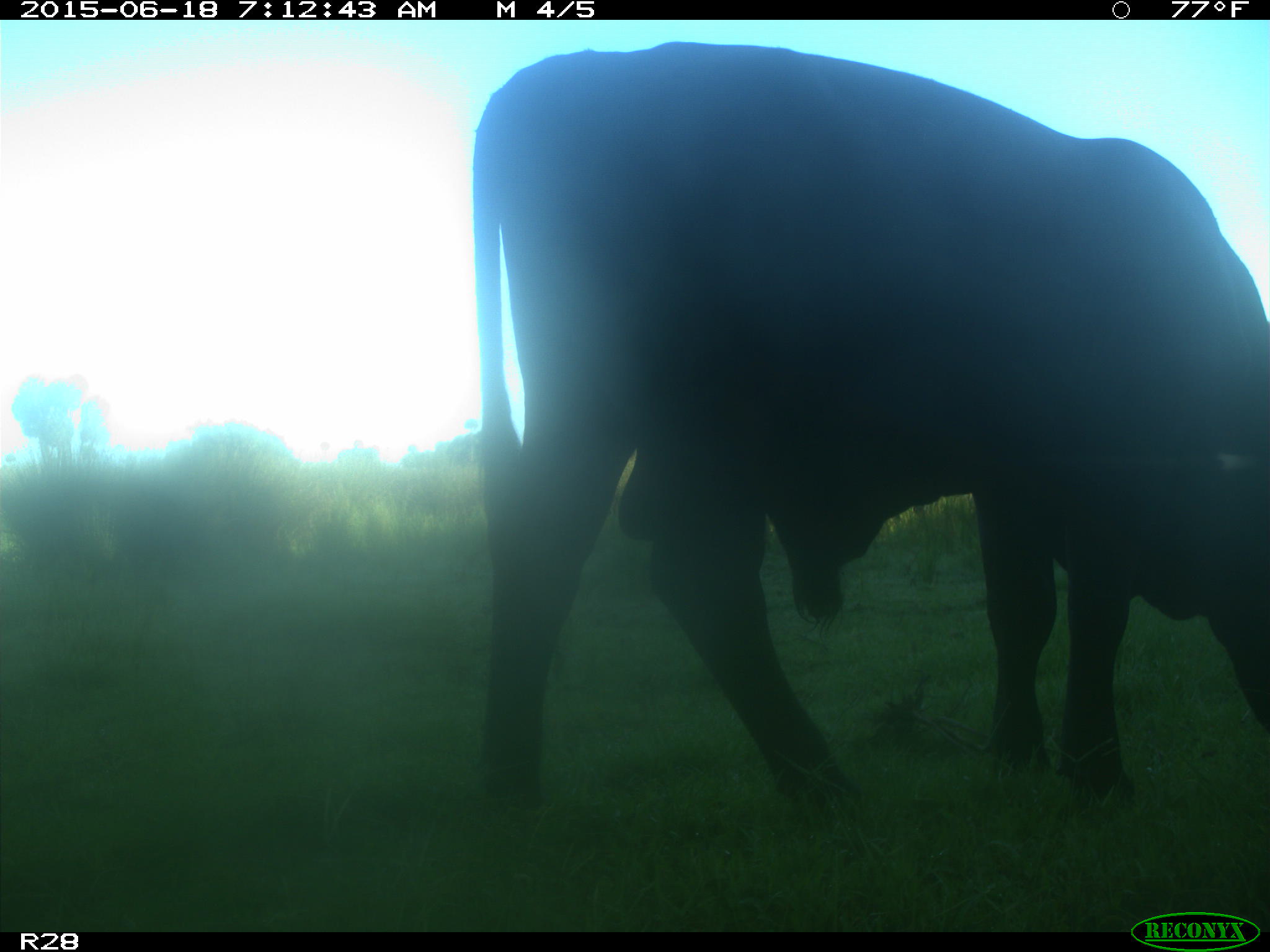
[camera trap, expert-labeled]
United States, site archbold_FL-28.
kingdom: Animalia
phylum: Chordata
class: Mammalia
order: Artiodactyla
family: Bovidae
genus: Bos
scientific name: Bos taurus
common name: domestic cow